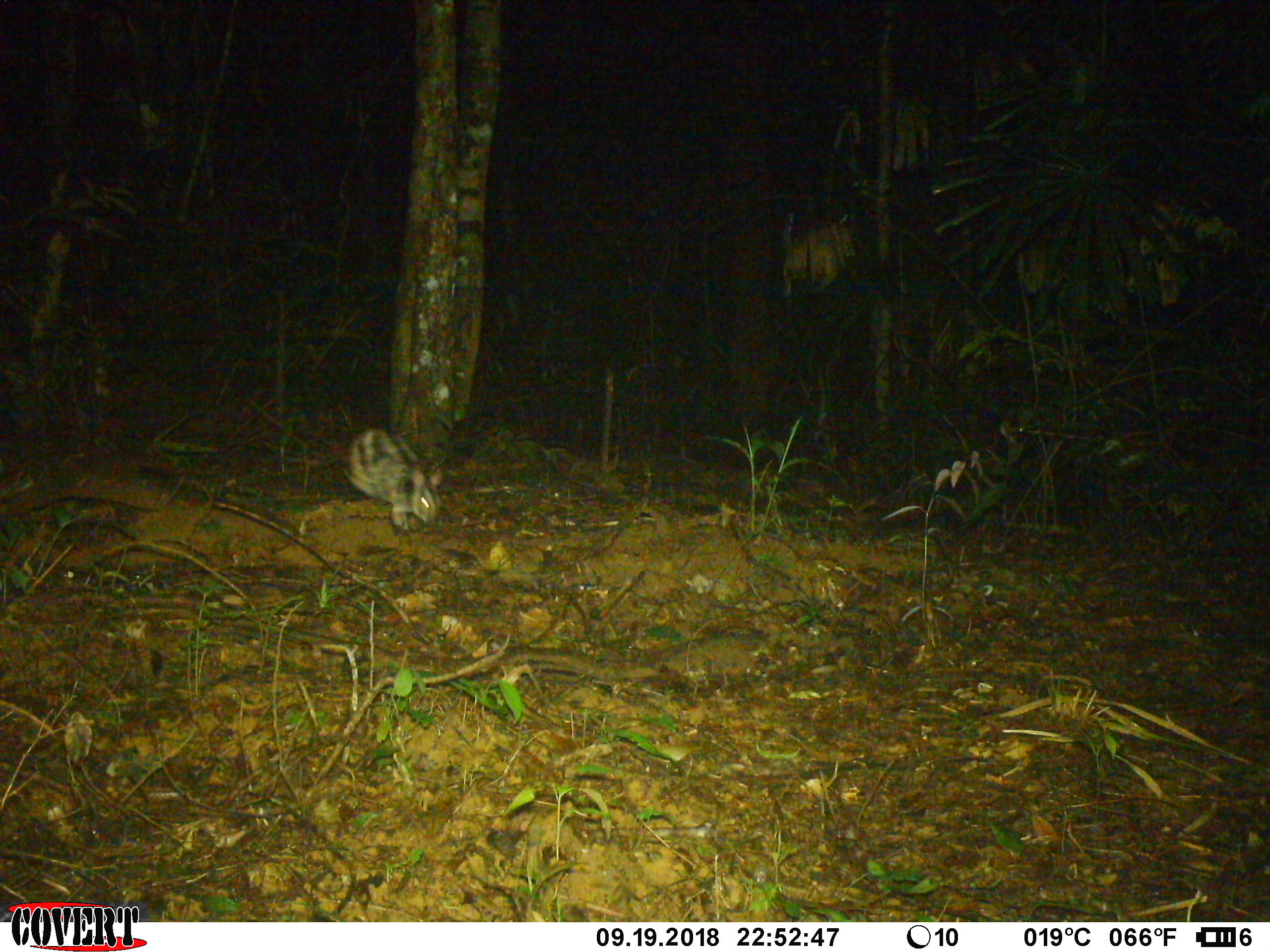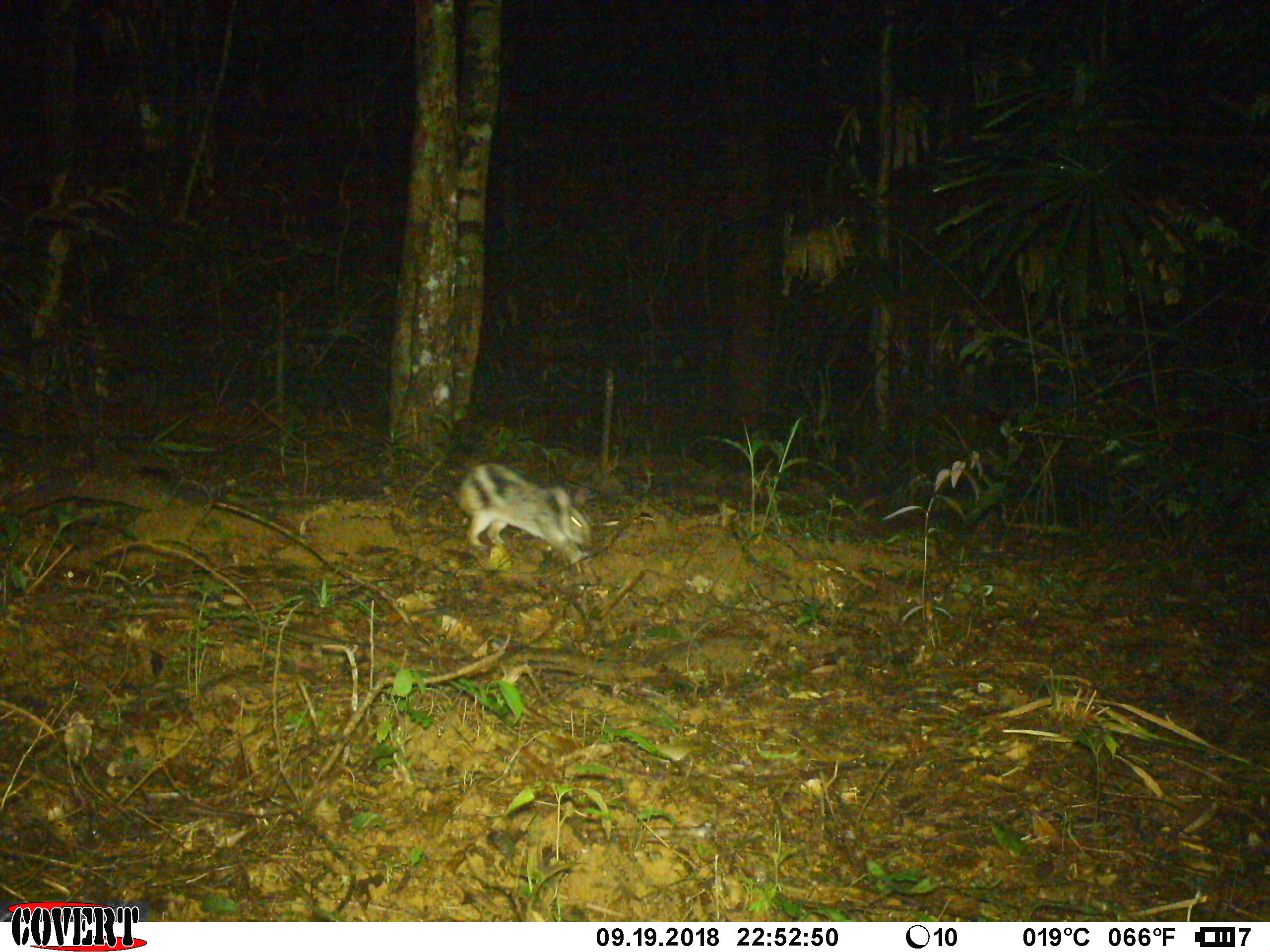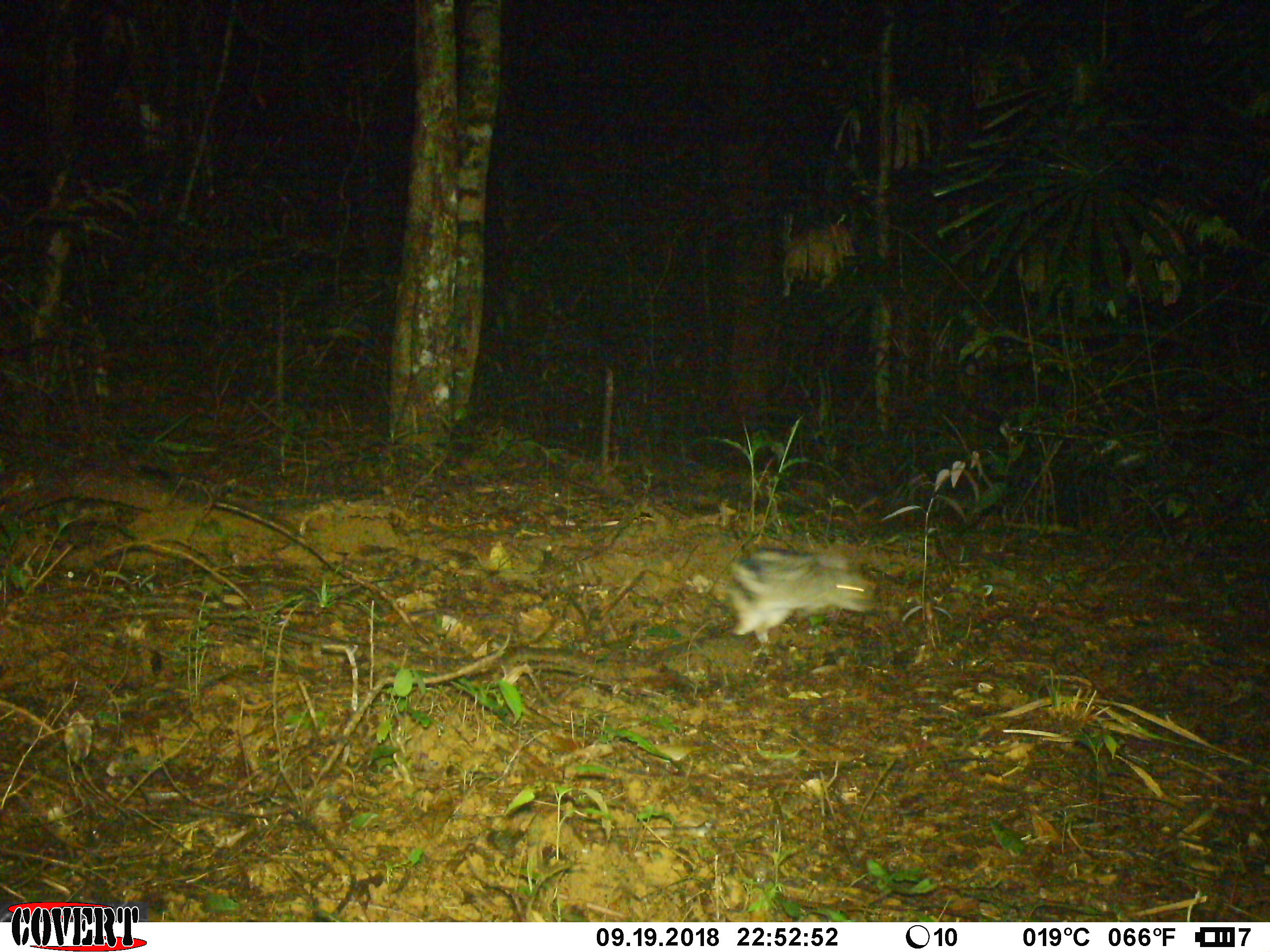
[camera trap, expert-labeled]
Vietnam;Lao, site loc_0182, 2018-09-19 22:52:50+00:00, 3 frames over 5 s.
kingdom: Animalia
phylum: Chordata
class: Mammalia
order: Lagomorpha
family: Leporidae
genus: Nesolagus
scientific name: Nesolagus timminsi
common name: annamite striped rabbit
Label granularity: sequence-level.